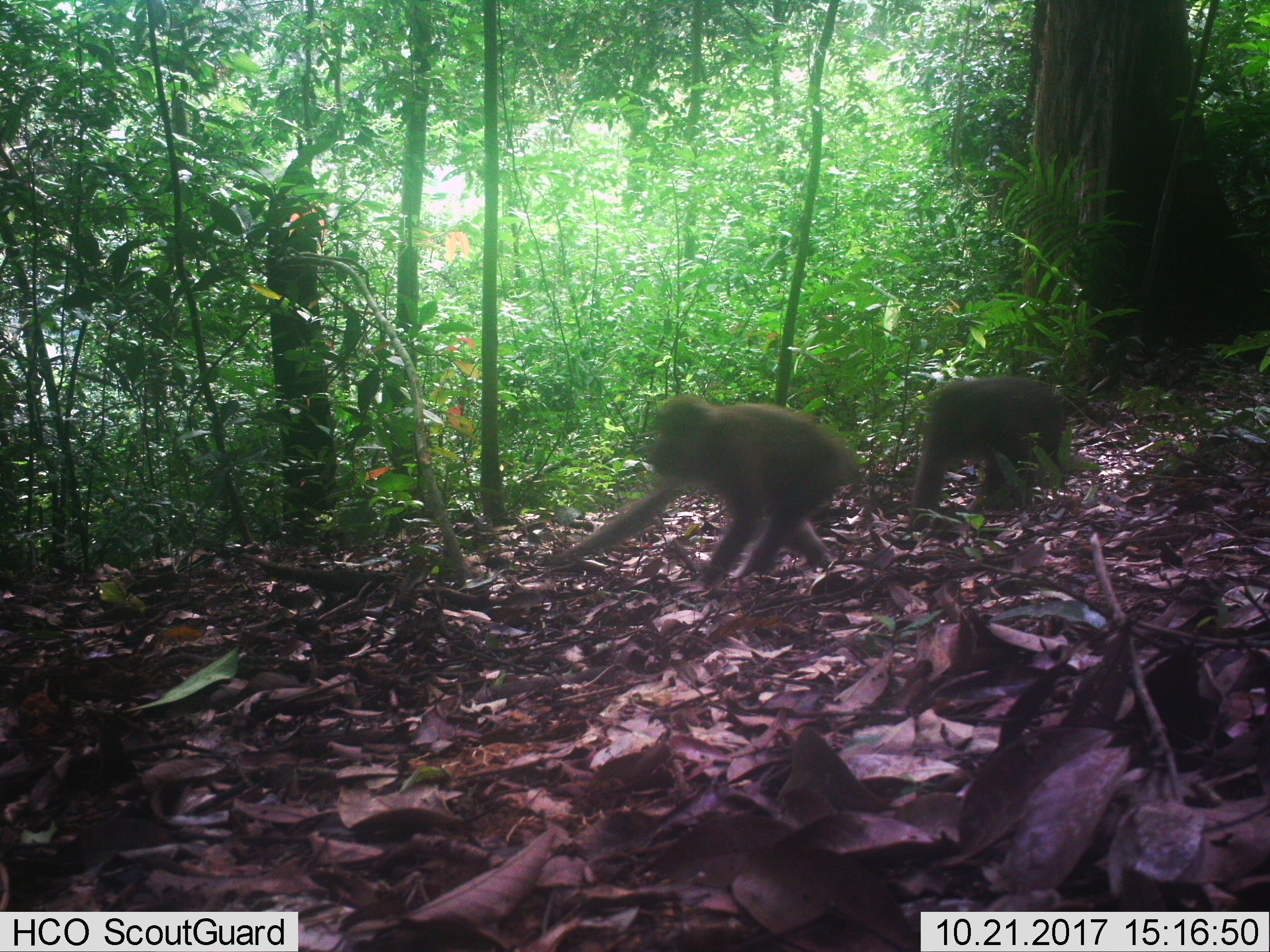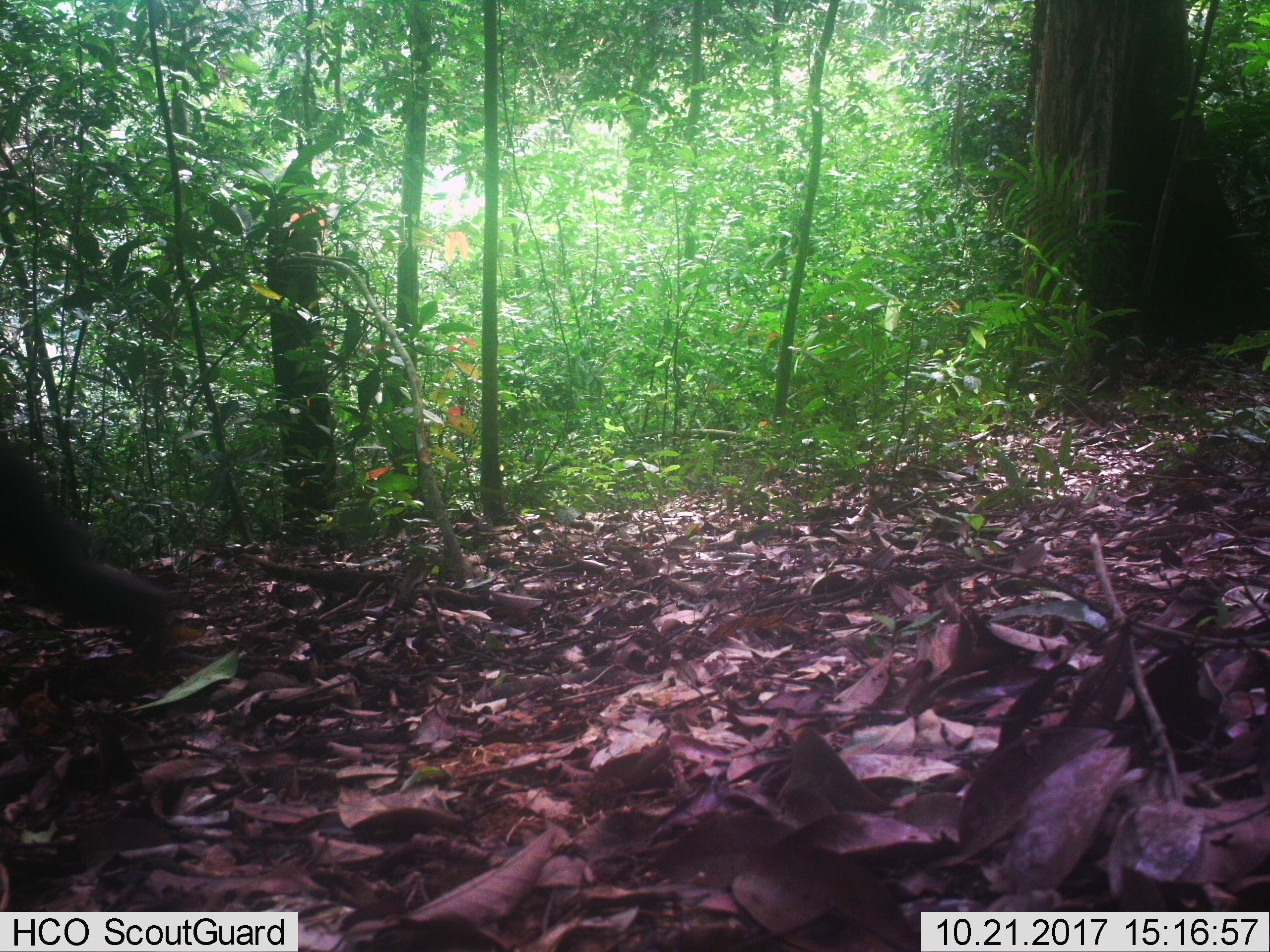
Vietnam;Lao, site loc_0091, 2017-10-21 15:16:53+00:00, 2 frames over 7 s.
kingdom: Animalia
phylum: Chordata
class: Mammalia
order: Primates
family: Cercopithecidae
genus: Macaca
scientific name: Macaca arctoides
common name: stump-tailed macaque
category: stump tailed macaque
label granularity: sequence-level